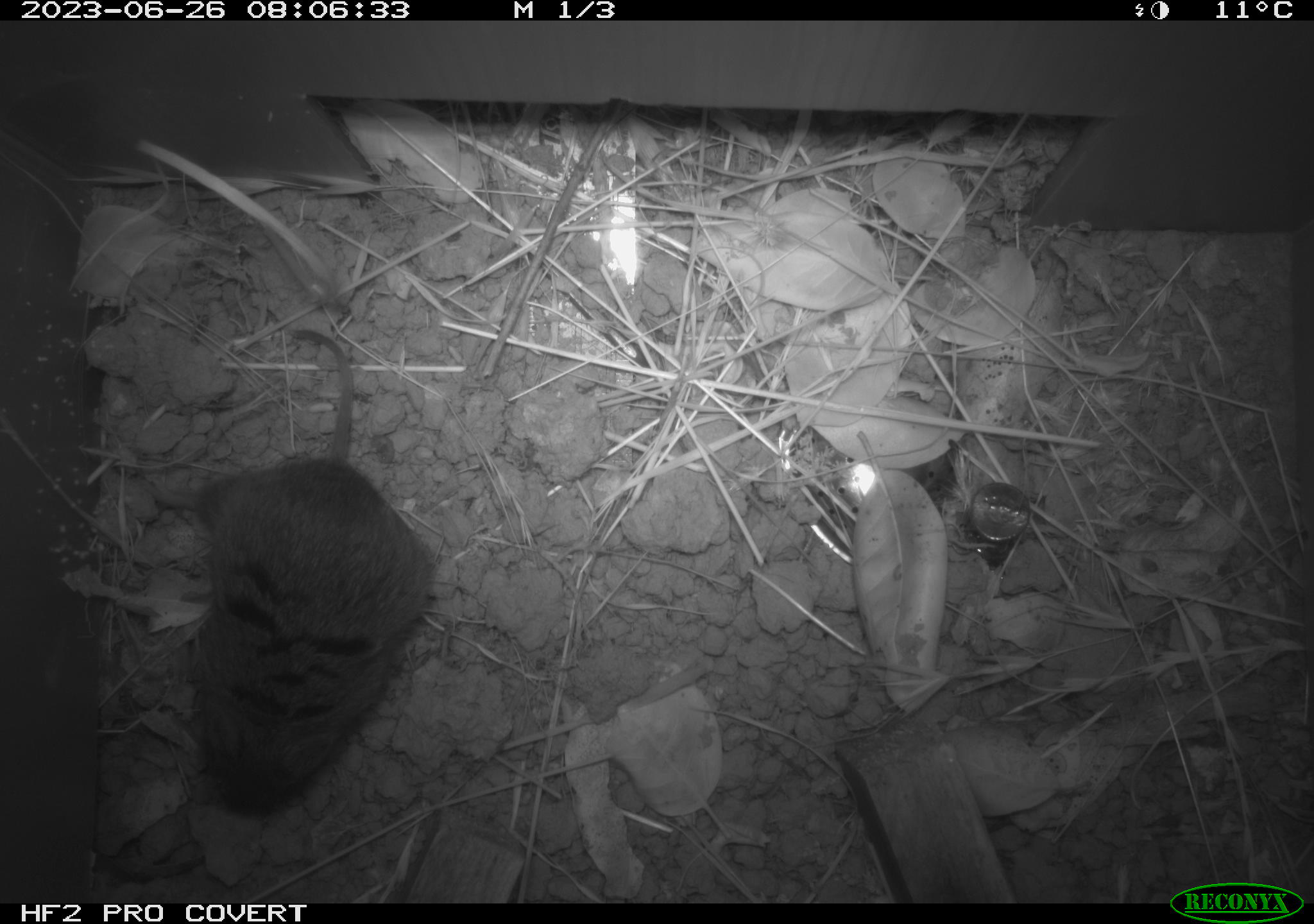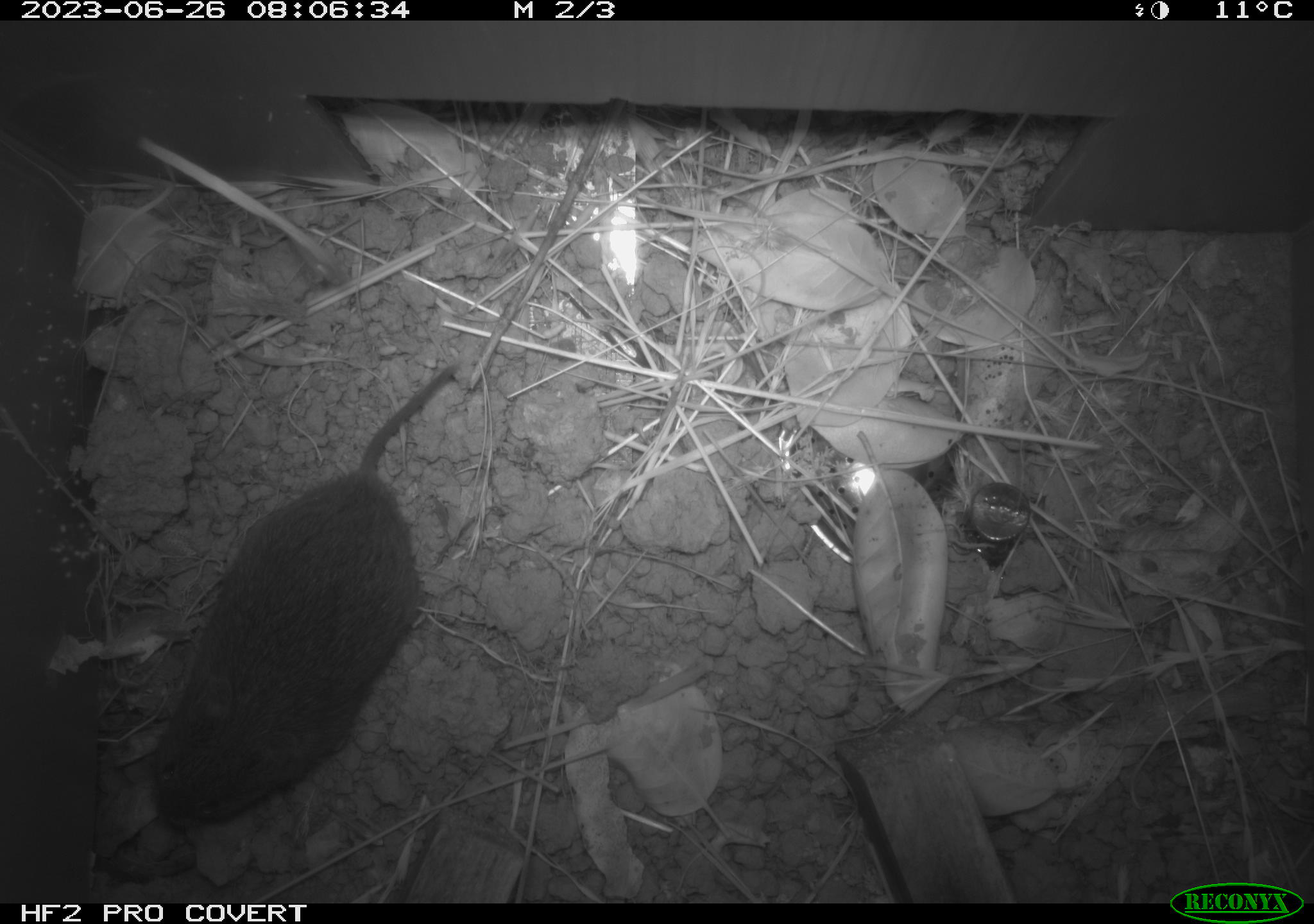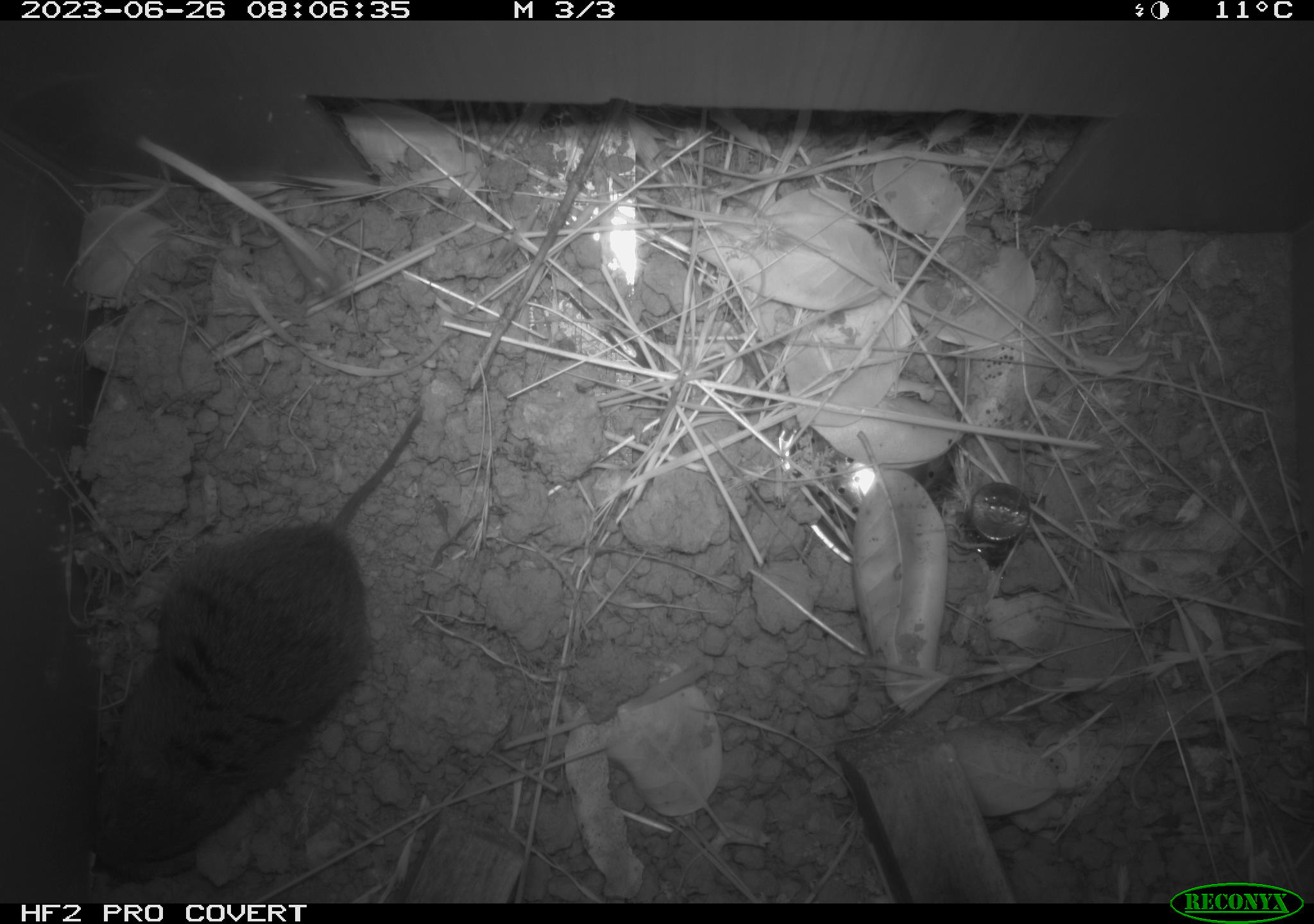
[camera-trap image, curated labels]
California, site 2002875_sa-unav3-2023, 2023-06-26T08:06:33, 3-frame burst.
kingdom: Animalia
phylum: Chordata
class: Mammalia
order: Rodentia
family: Cricetidae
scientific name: Arvicolinae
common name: voles, lemmings, and muskrats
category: arvicolinae subfamily